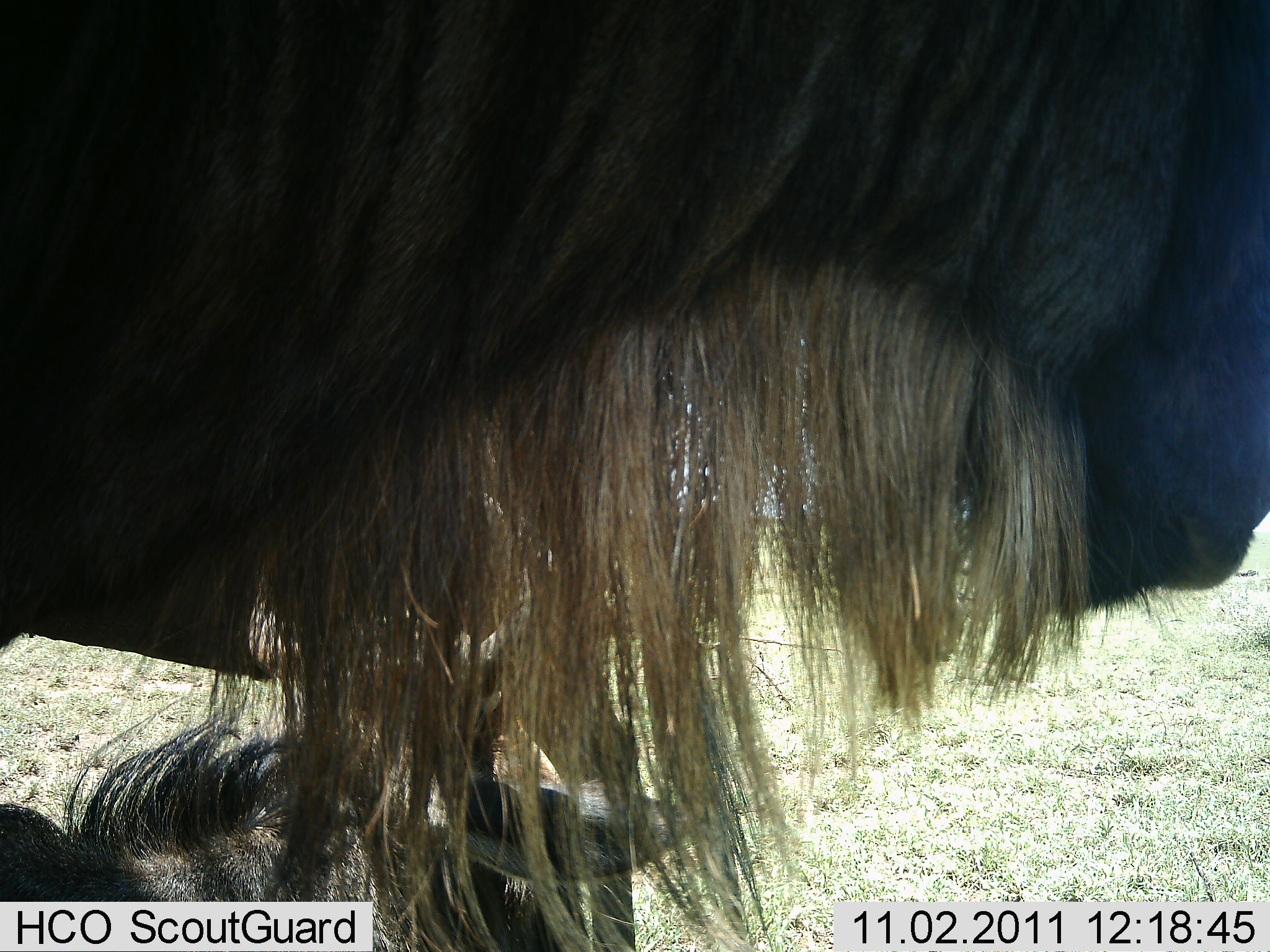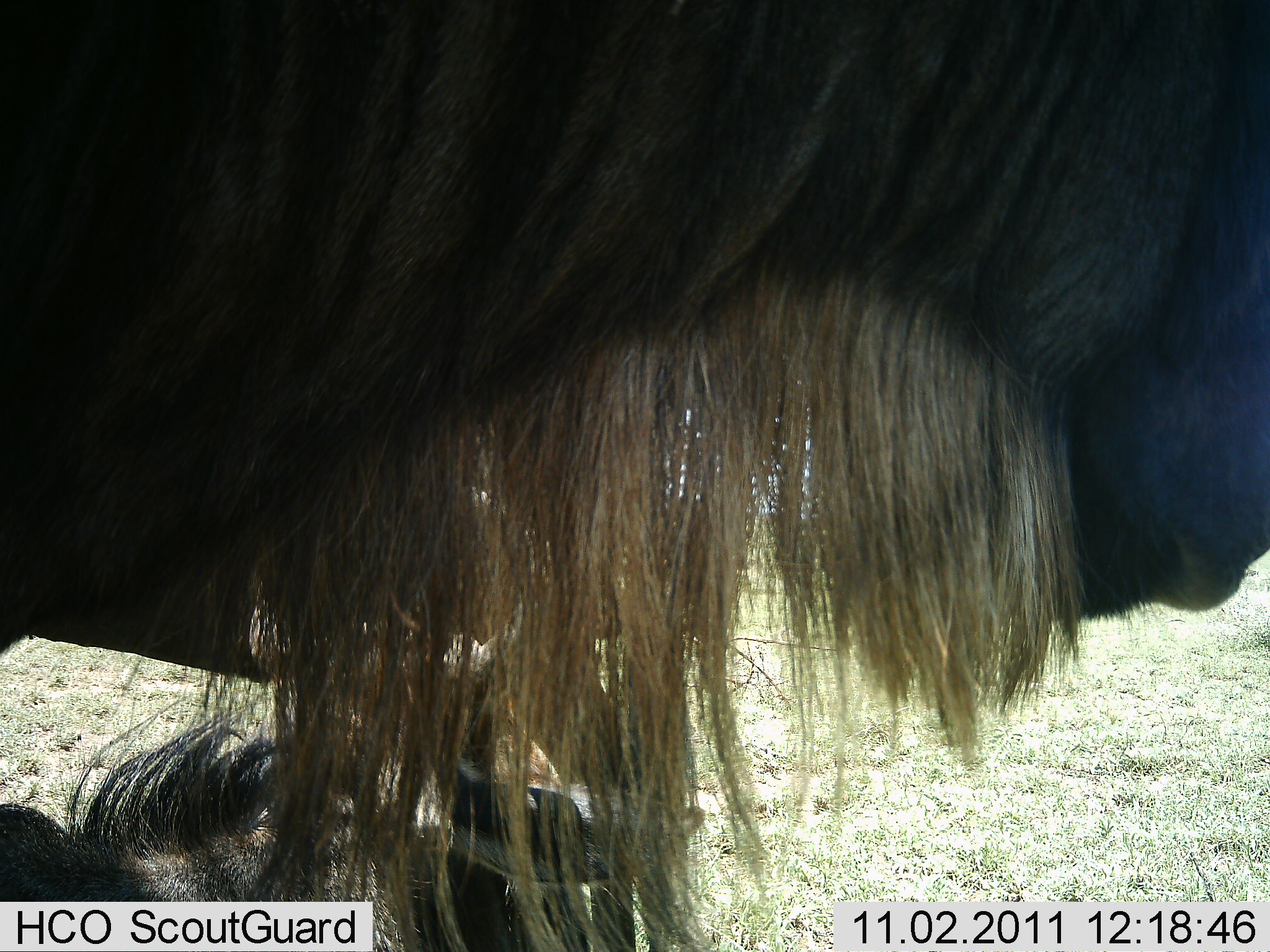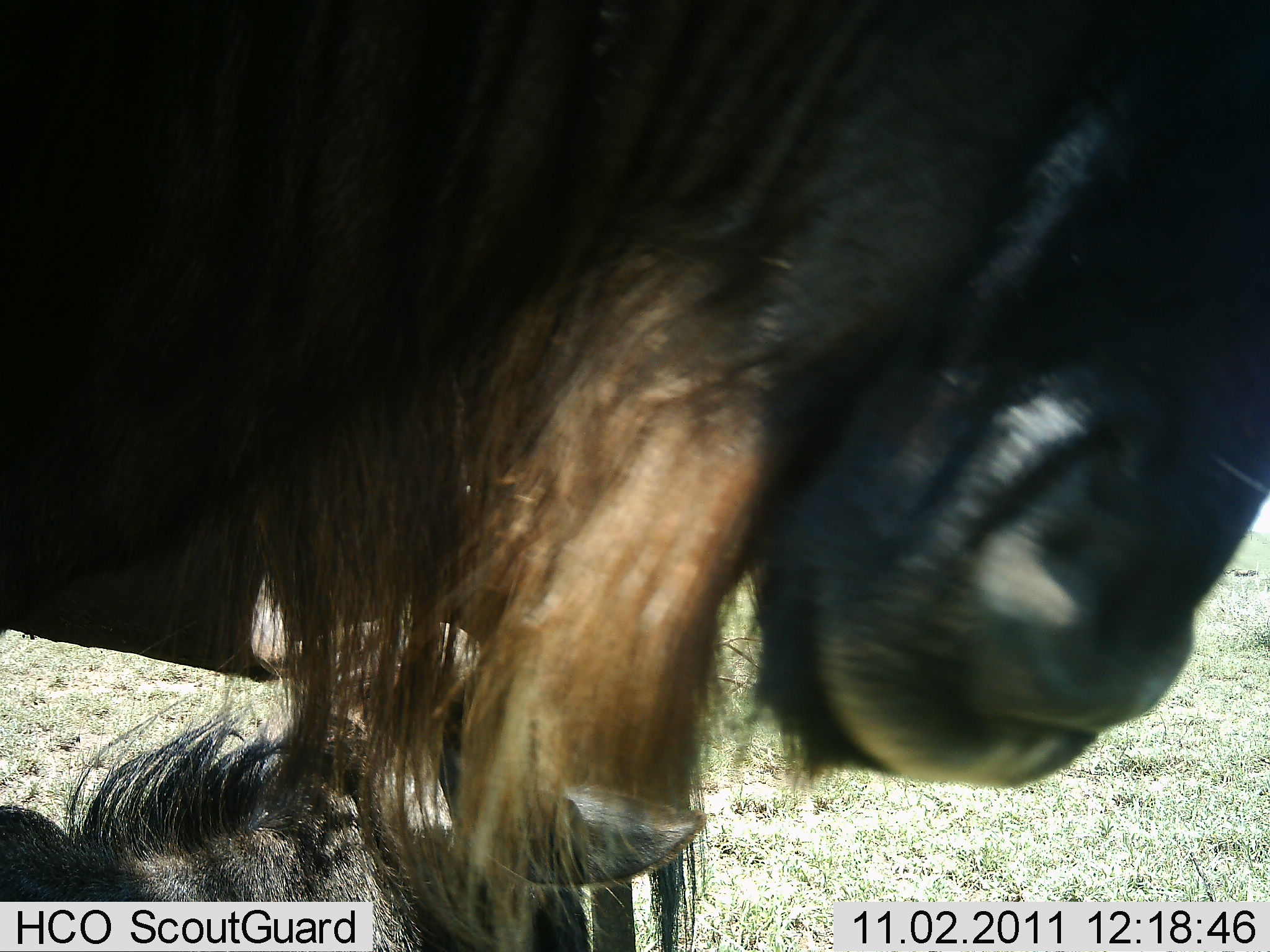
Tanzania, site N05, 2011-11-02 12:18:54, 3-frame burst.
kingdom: Animalia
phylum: Chordata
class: Mammalia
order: Artiodactyla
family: Bovidae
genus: Connochaetes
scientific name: Connochaetes taurinus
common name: blue wildebeest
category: wildebeest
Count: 2.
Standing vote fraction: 87%.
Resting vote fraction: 33%.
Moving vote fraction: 7%.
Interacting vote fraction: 13%.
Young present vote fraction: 33%.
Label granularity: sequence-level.